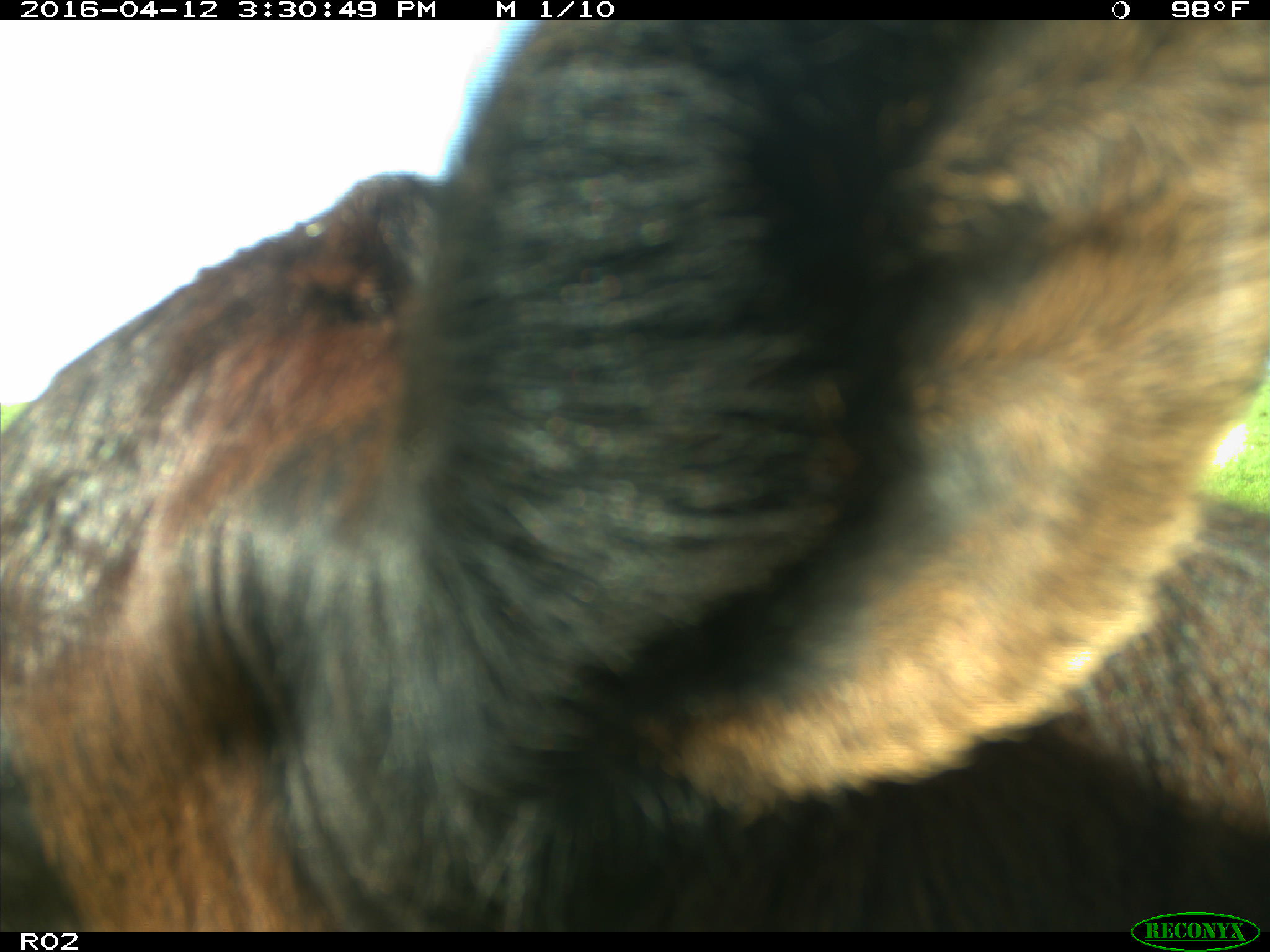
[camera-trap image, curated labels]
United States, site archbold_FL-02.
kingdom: Animalia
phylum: Chordata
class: Mammalia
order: Artiodactyla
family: Bovidae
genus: Bos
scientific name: Bos taurus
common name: domestic cow